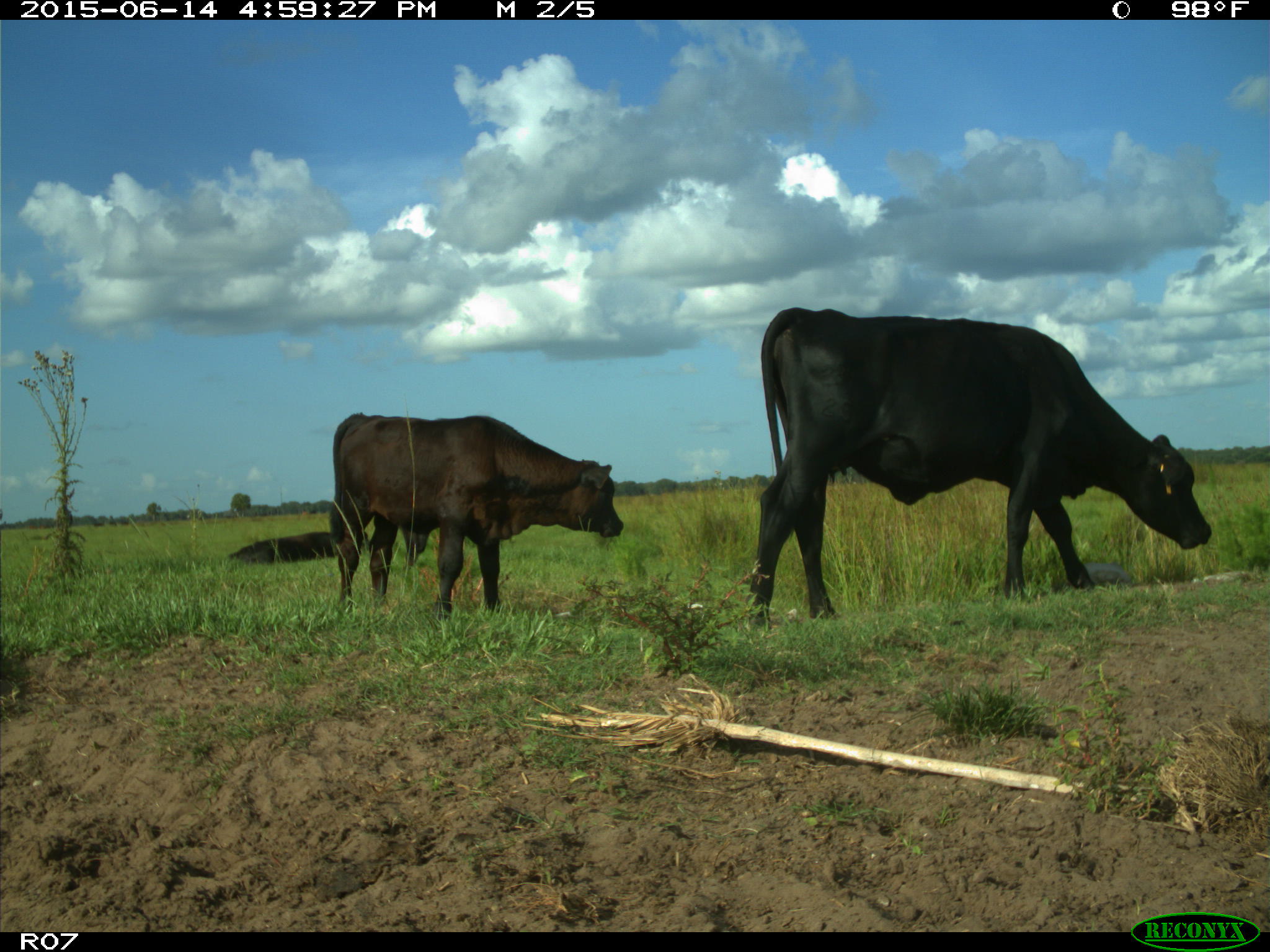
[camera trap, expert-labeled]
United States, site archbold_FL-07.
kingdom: Animalia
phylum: Chordata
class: Mammalia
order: Artiodactyla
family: Bovidae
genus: Bos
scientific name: Bos taurus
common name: domestic cow